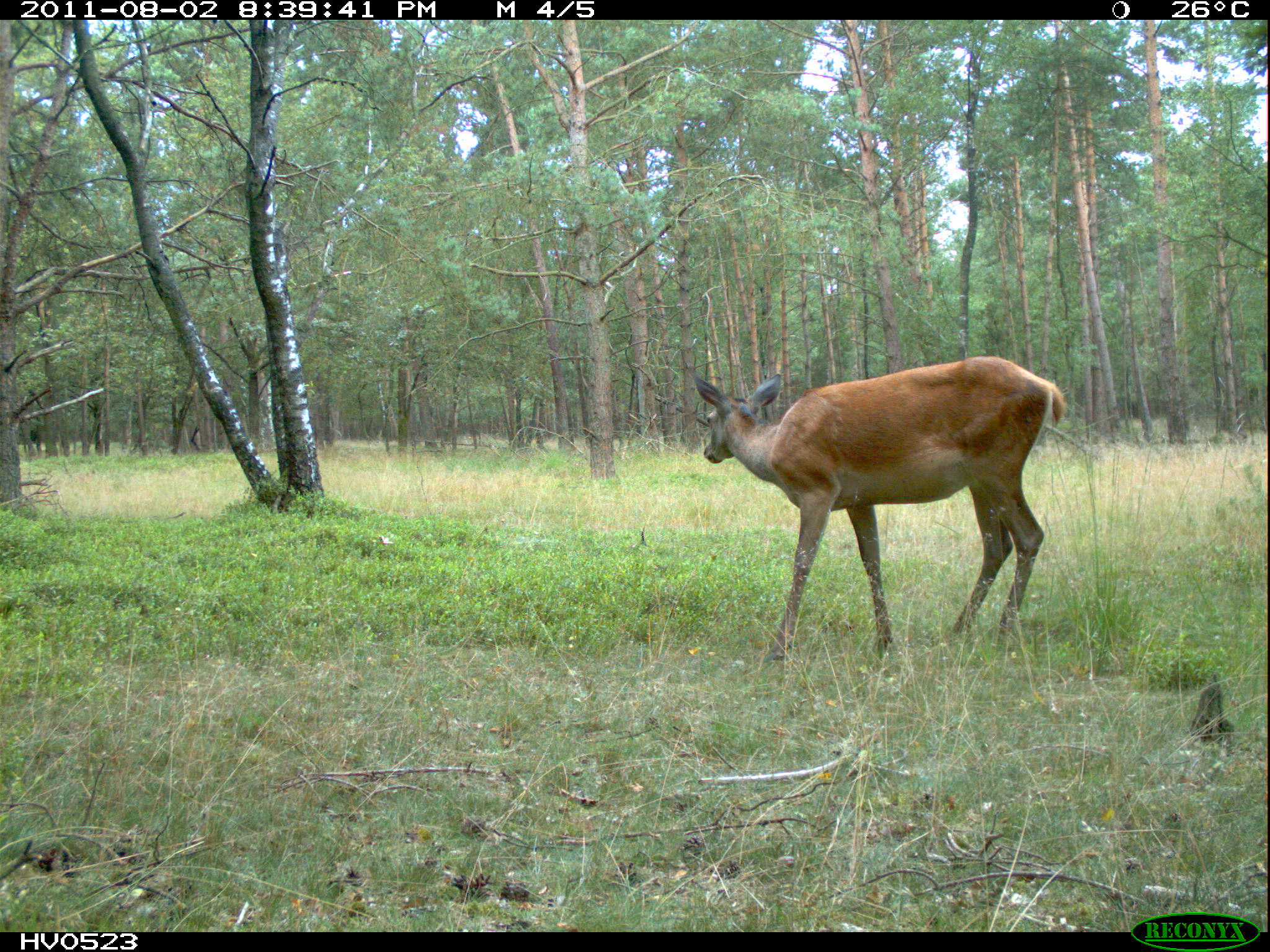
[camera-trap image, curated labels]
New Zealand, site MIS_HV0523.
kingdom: Animalia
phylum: Chordata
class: Mammalia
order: Artiodactyla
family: Cervidae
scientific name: Cervidae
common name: deer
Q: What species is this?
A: Deer (Cervidae).